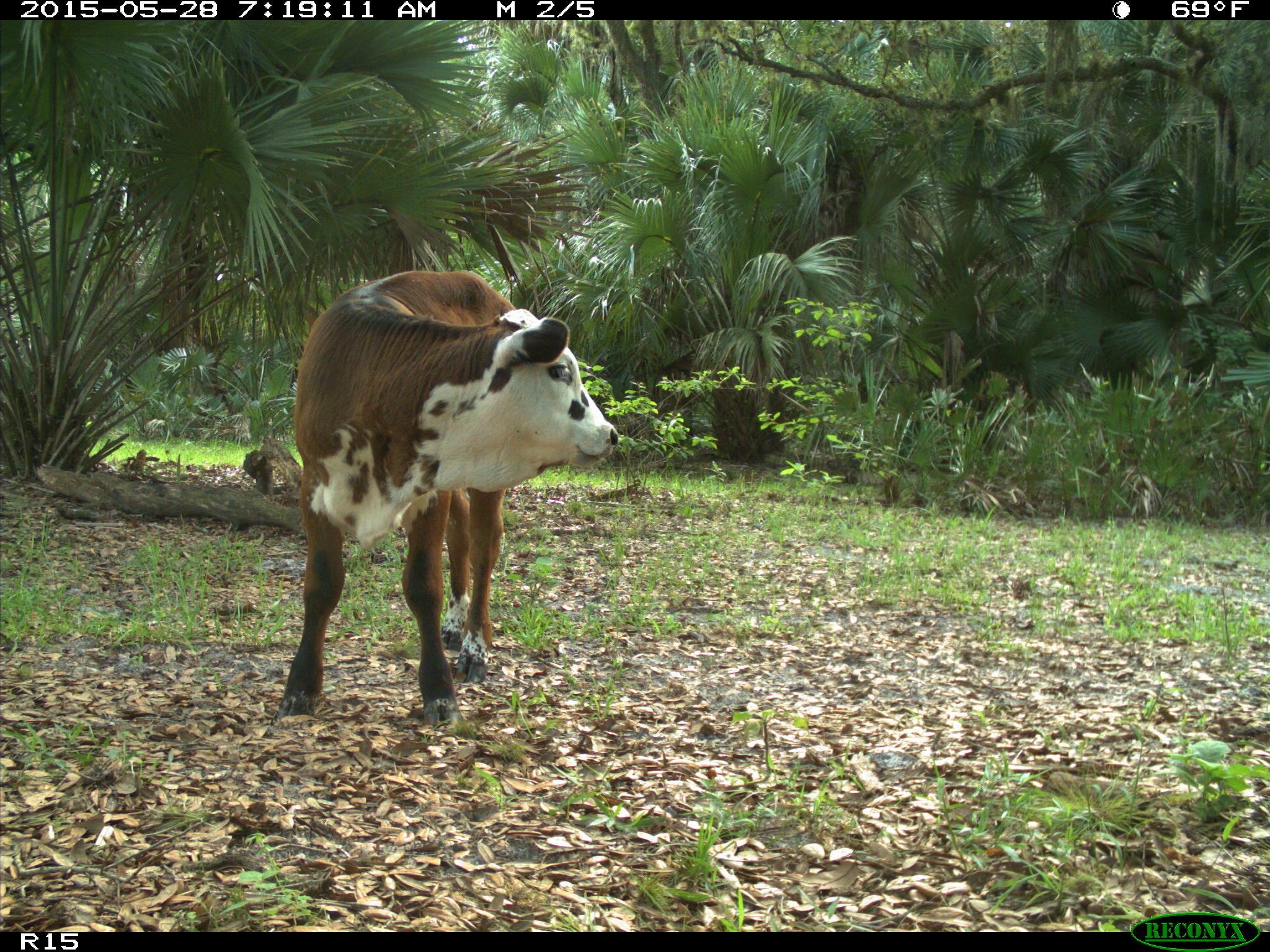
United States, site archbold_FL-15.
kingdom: Animalia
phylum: Chordata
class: Mammalia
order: Artiodactyla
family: Bovidae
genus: Bos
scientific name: Bos taurus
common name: domestic cow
Bos taurus (domestic cow).